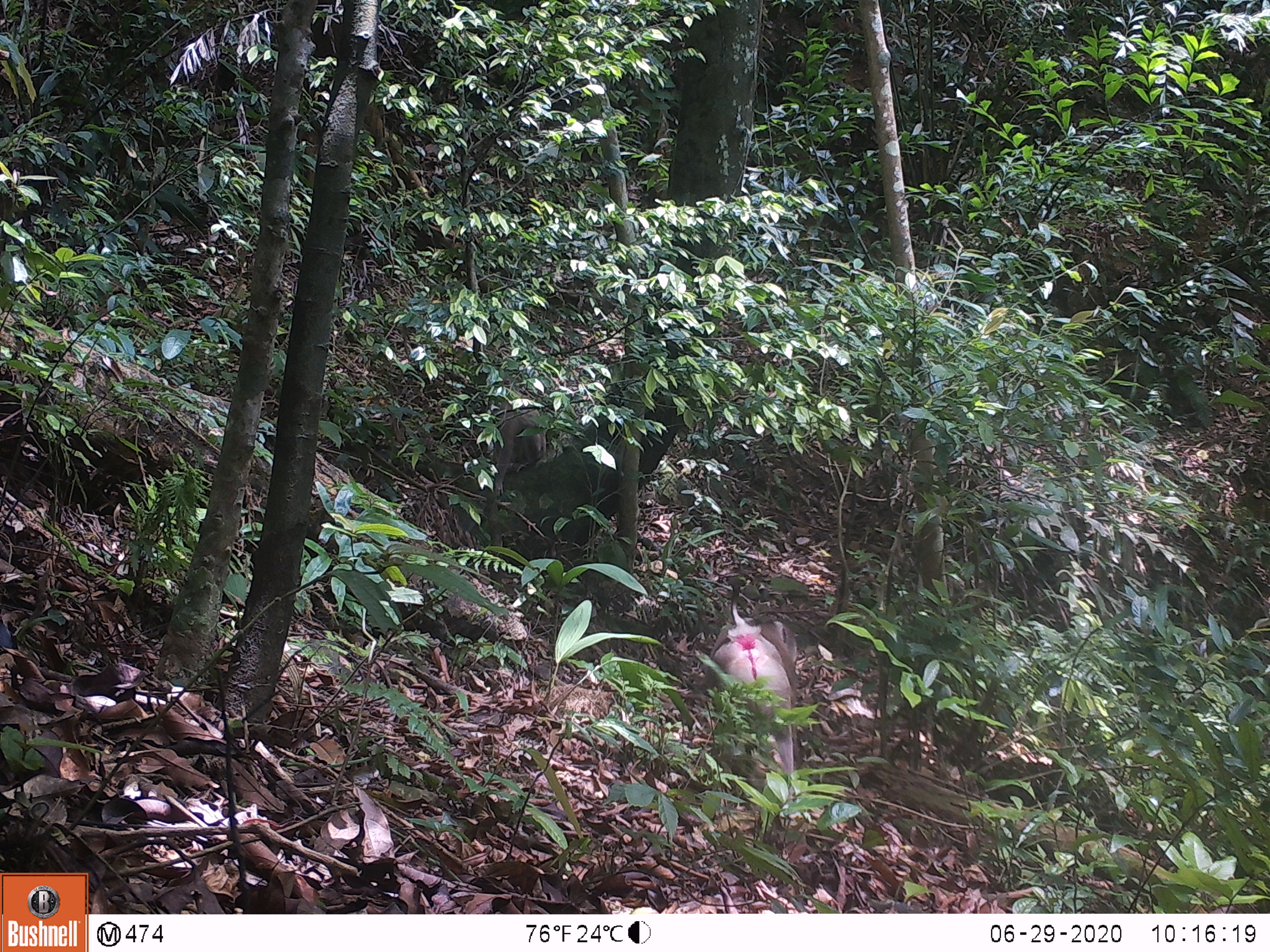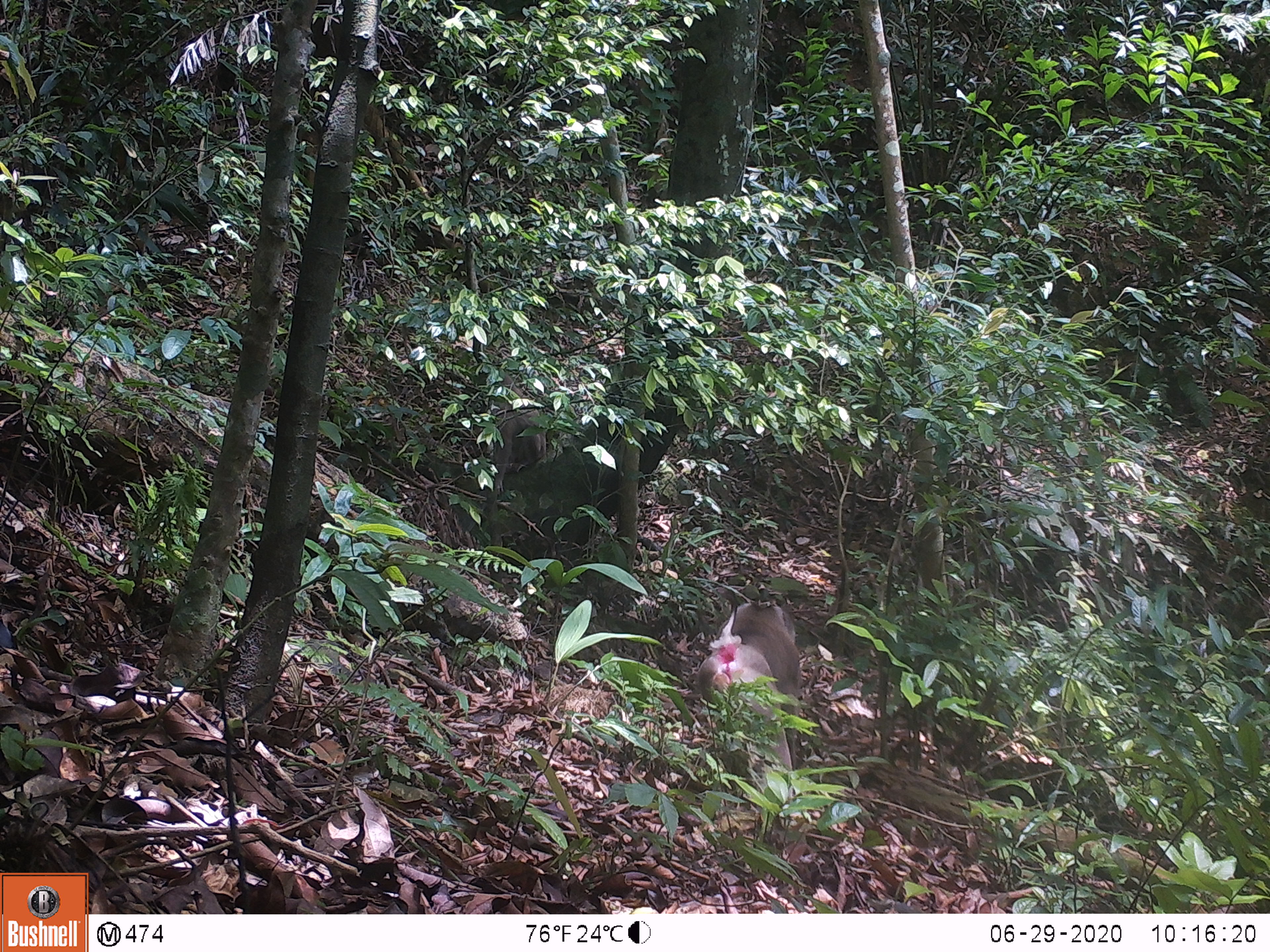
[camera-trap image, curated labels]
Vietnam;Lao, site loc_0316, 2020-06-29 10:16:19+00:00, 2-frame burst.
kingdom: Animalia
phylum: Chordata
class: Mammalia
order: Primates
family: Cercopithecidae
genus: Macaca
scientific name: Macaca nemestrina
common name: pig-tailed macaque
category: pig tailed macaque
Pig tailed macaque (pig-tailed macaque) (Macaca nemestrina). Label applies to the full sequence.